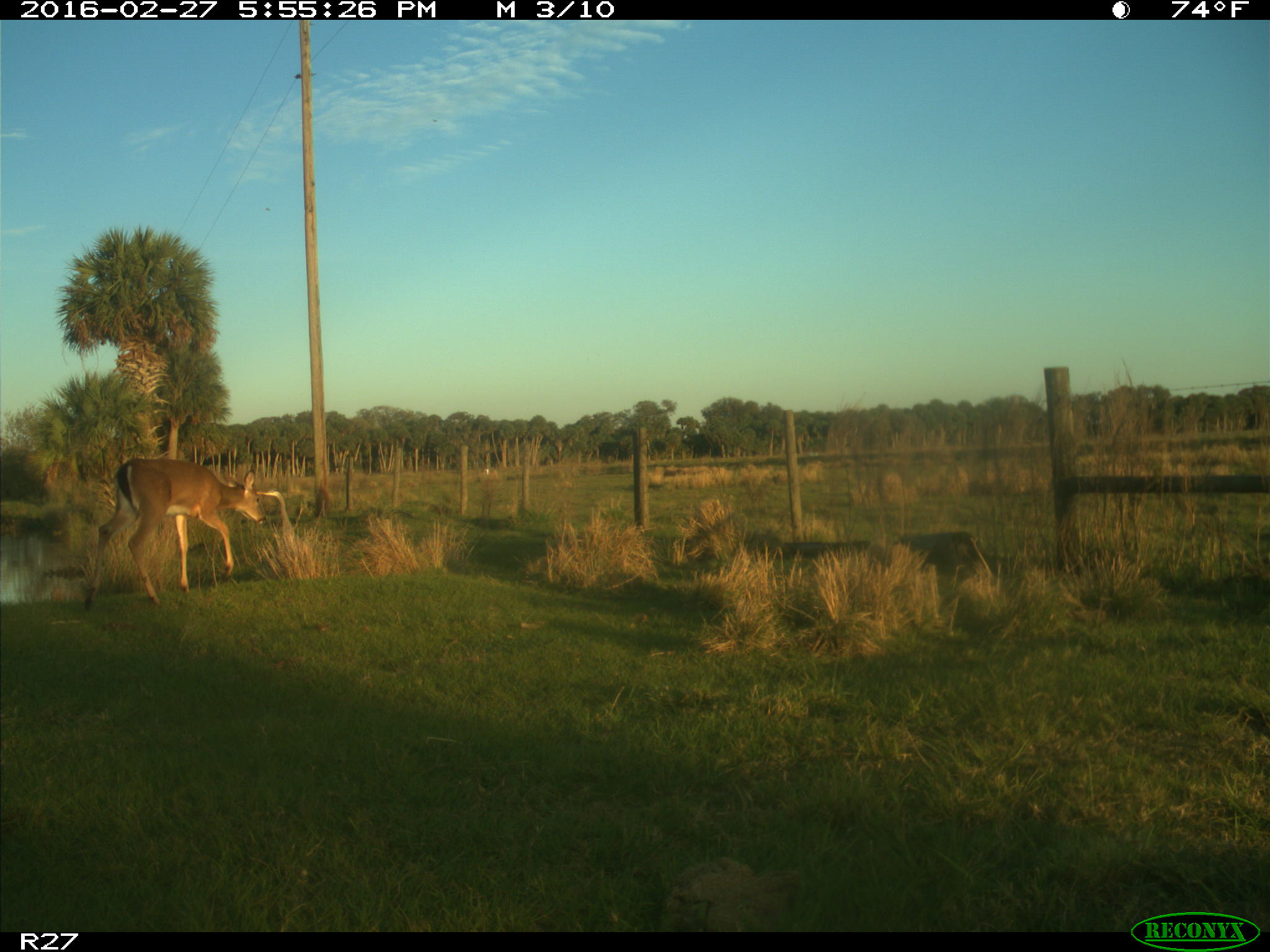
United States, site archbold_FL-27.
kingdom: Animalia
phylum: Chordata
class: Mammalia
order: Artiodactyla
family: Cervidae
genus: Odocoileus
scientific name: Odocoileus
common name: deer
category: unidentified deer